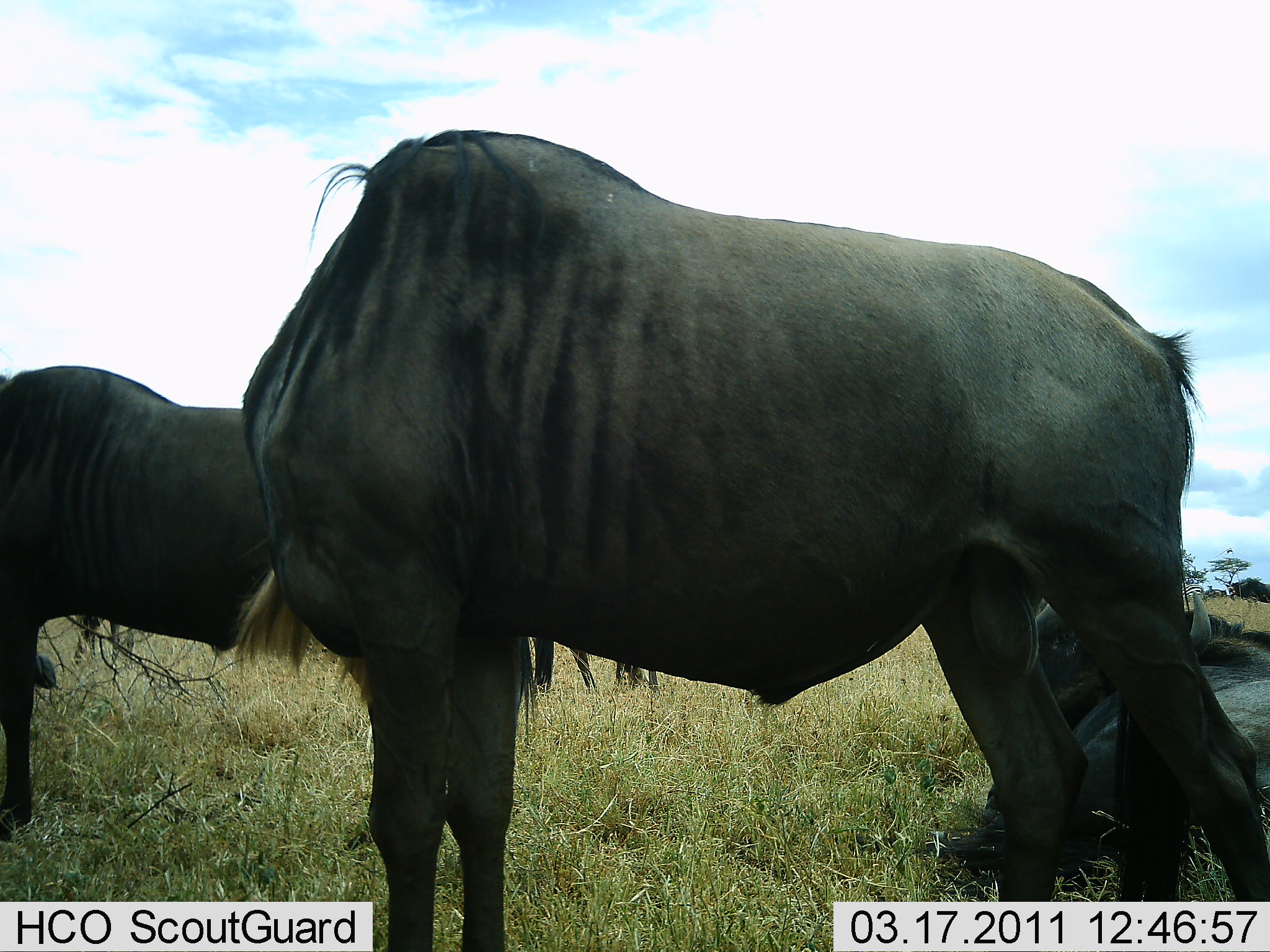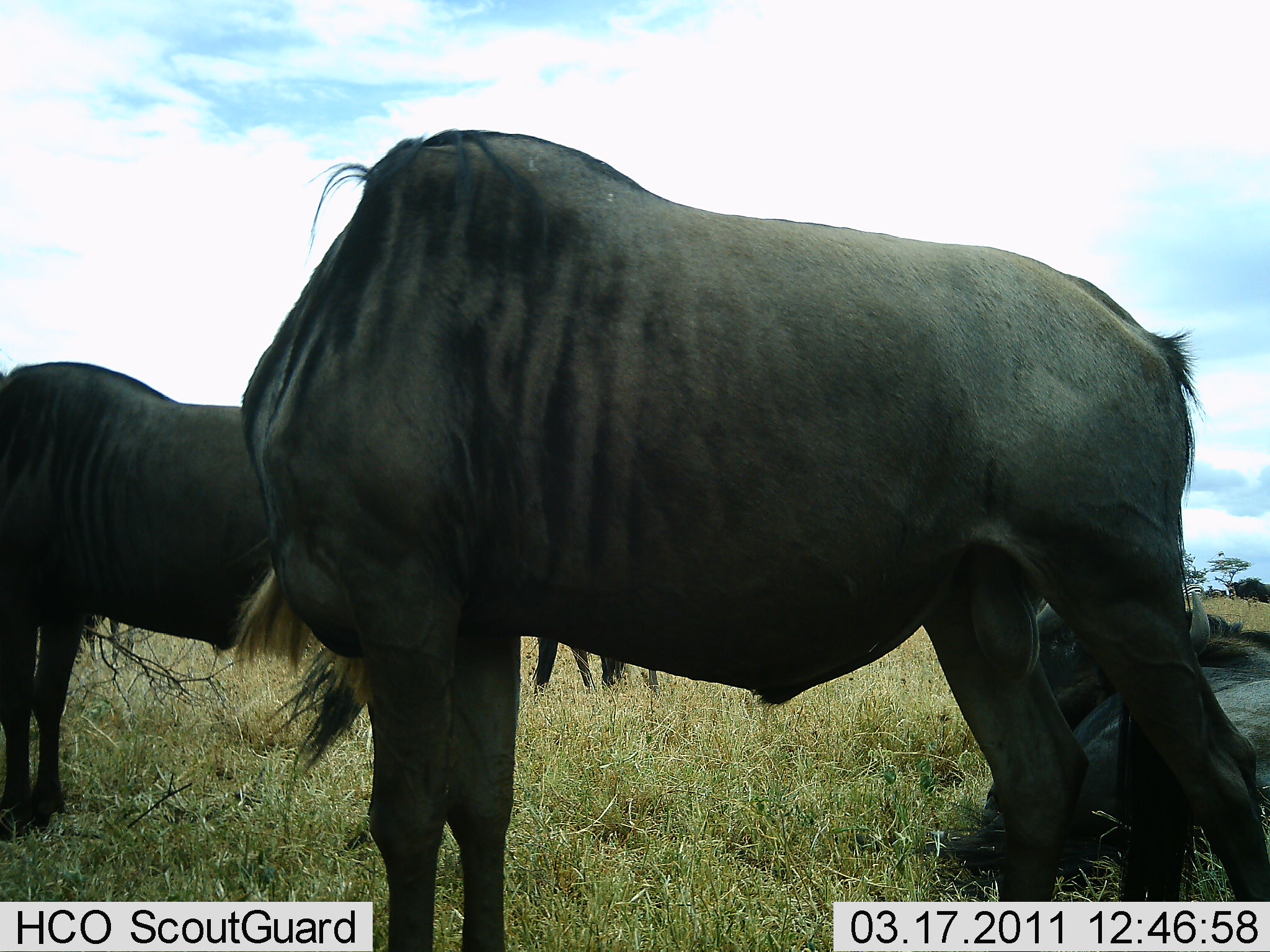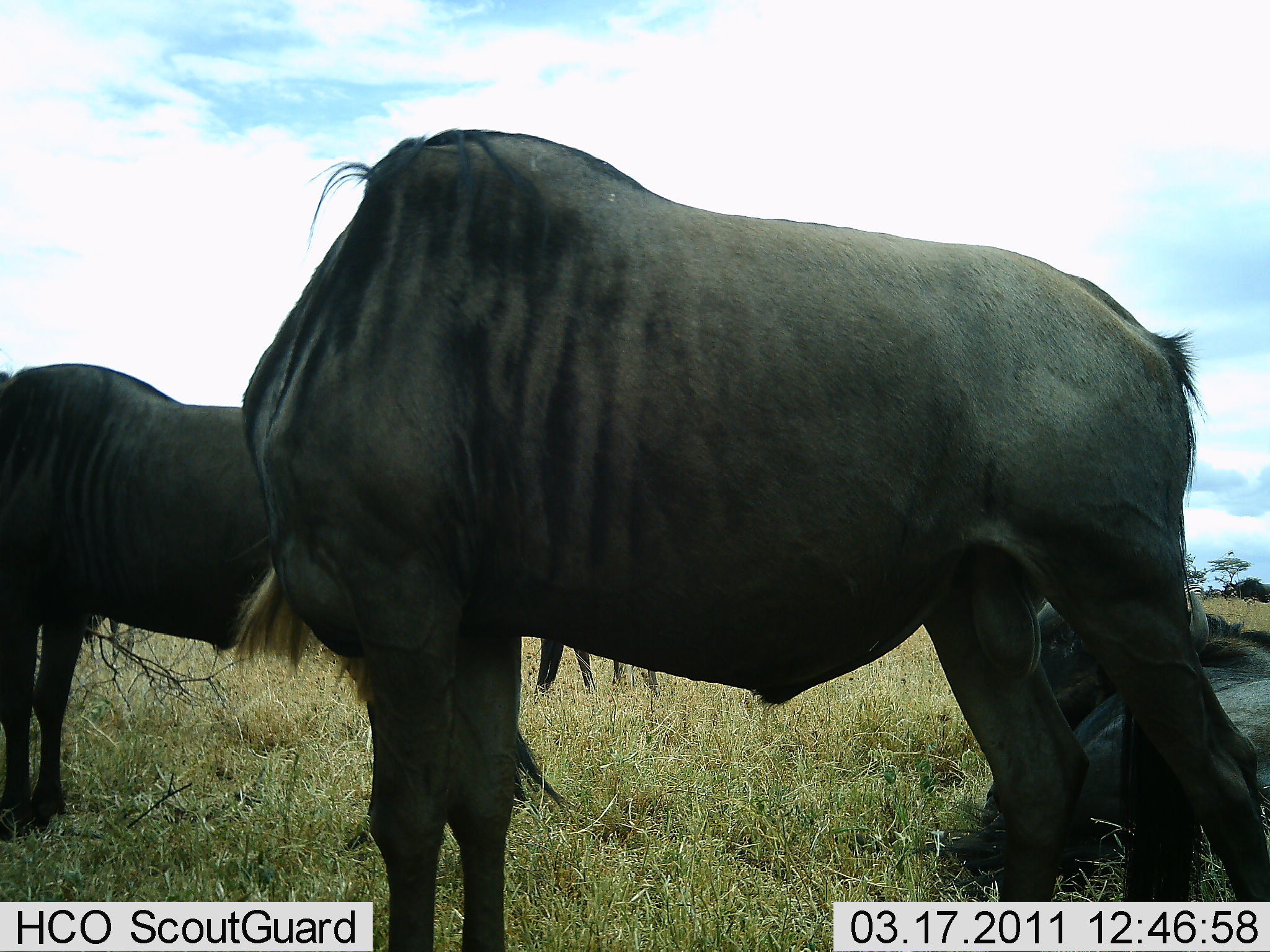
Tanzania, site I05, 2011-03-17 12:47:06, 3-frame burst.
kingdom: Animalia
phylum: Chordata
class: Mammalia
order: Artiodactyla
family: Bovidae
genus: Connochaetes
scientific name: Connochaetes taurinus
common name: blue wildebeest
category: wildebeest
Wildebeest (blue wildebeest) (Connochaetes taurinus), count 3. Behavior (volunteer vote fractions): standing 82%, resting 45%, moving 0%, interacting 0%. Young present (vote fraction): 0%. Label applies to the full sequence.